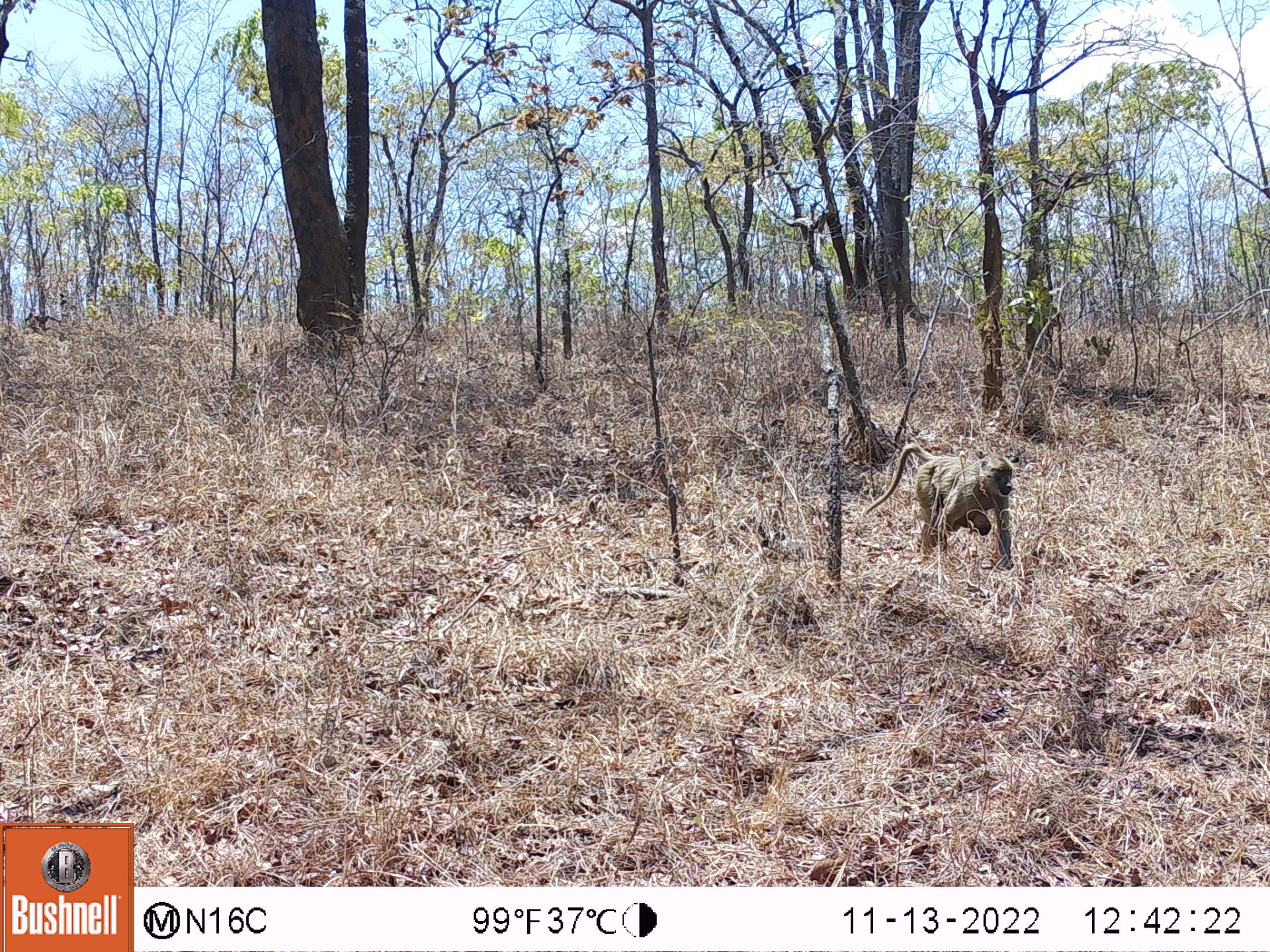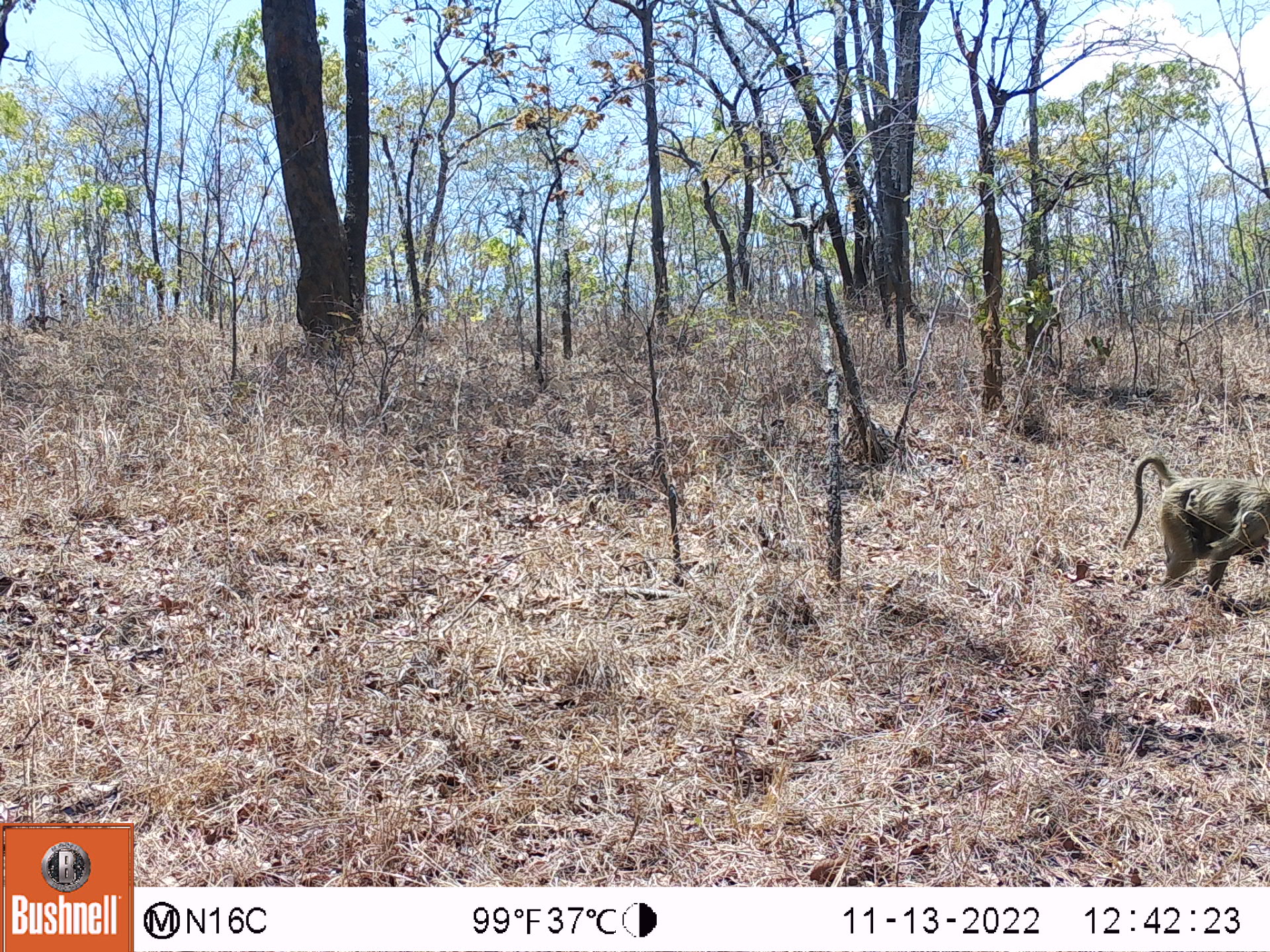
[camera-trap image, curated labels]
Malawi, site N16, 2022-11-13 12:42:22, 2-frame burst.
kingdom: Animalia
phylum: Chordata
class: Mammalia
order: Primates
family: Cercopithecidae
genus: Papio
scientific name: Papio cynocephalus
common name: yellow baboon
Yellow baboon (Papio cynocephalus), count 1.